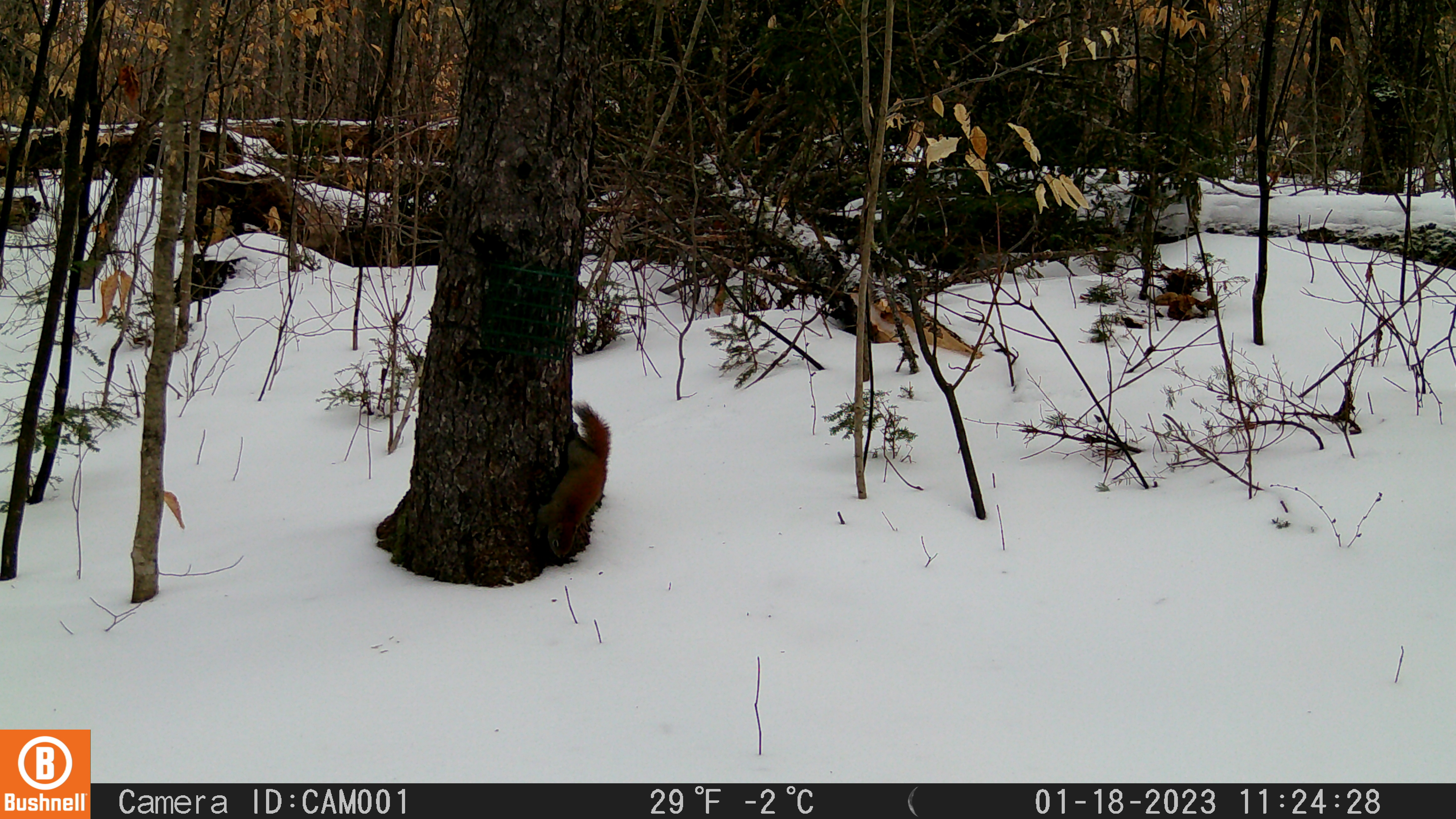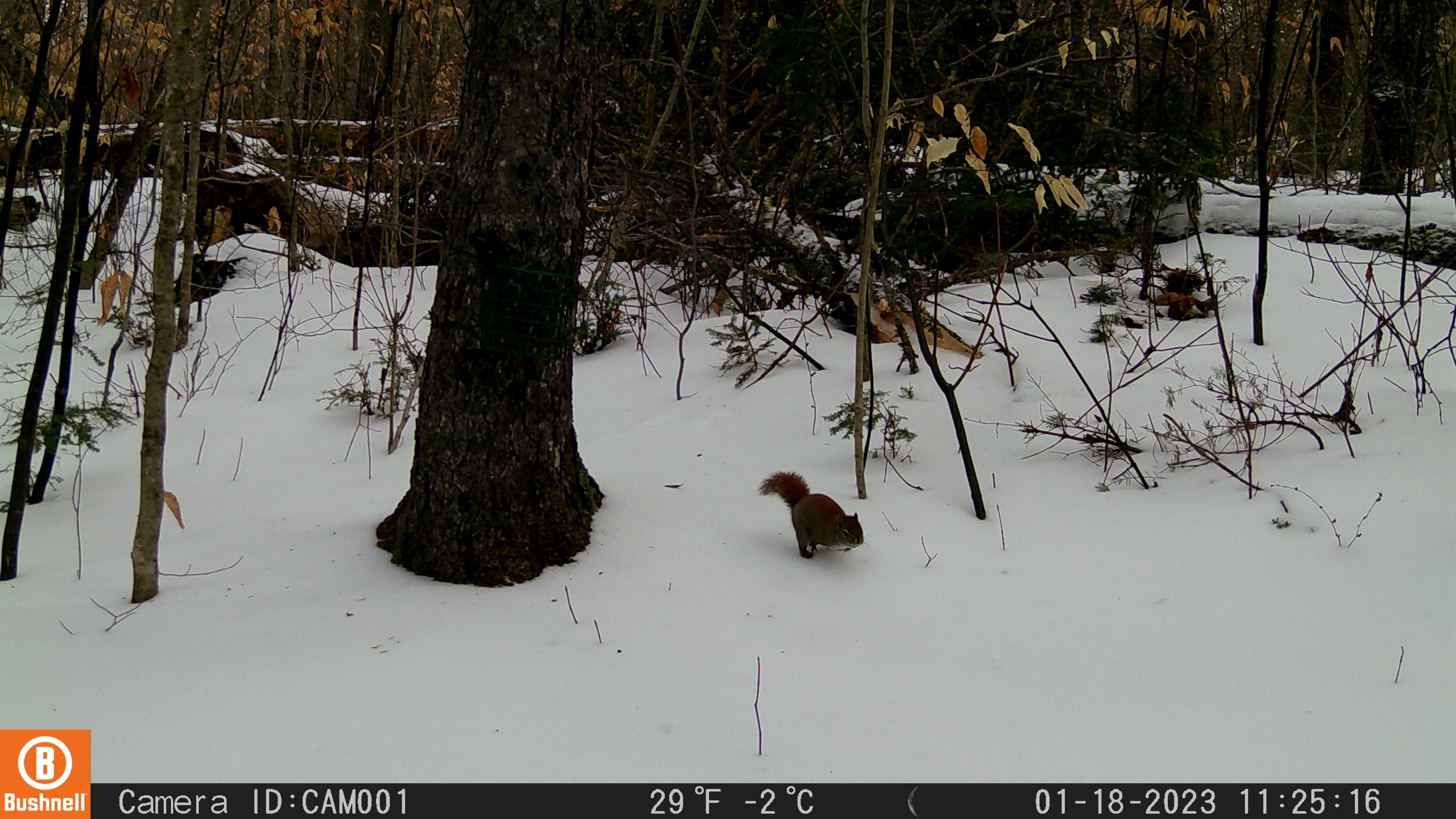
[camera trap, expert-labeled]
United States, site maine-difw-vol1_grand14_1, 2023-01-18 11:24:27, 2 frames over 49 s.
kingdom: Animalia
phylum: Chordata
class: Mammalia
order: Rodentia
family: Sciuridae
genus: Tamiasciurus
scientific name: Tamiasciurus hudsonicus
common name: red squirrel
Red squirrel (Tamiasciurus hudsonicus).